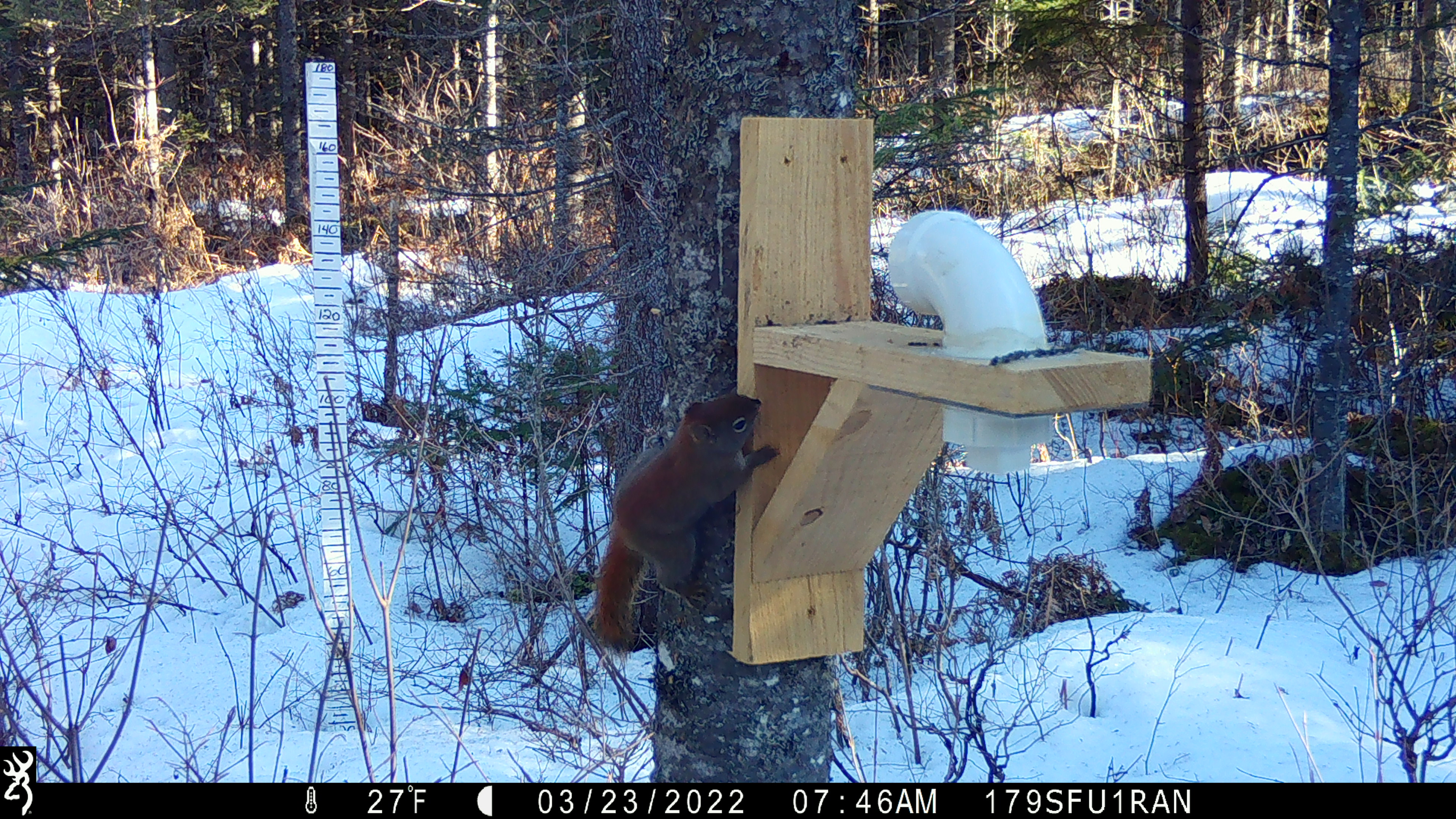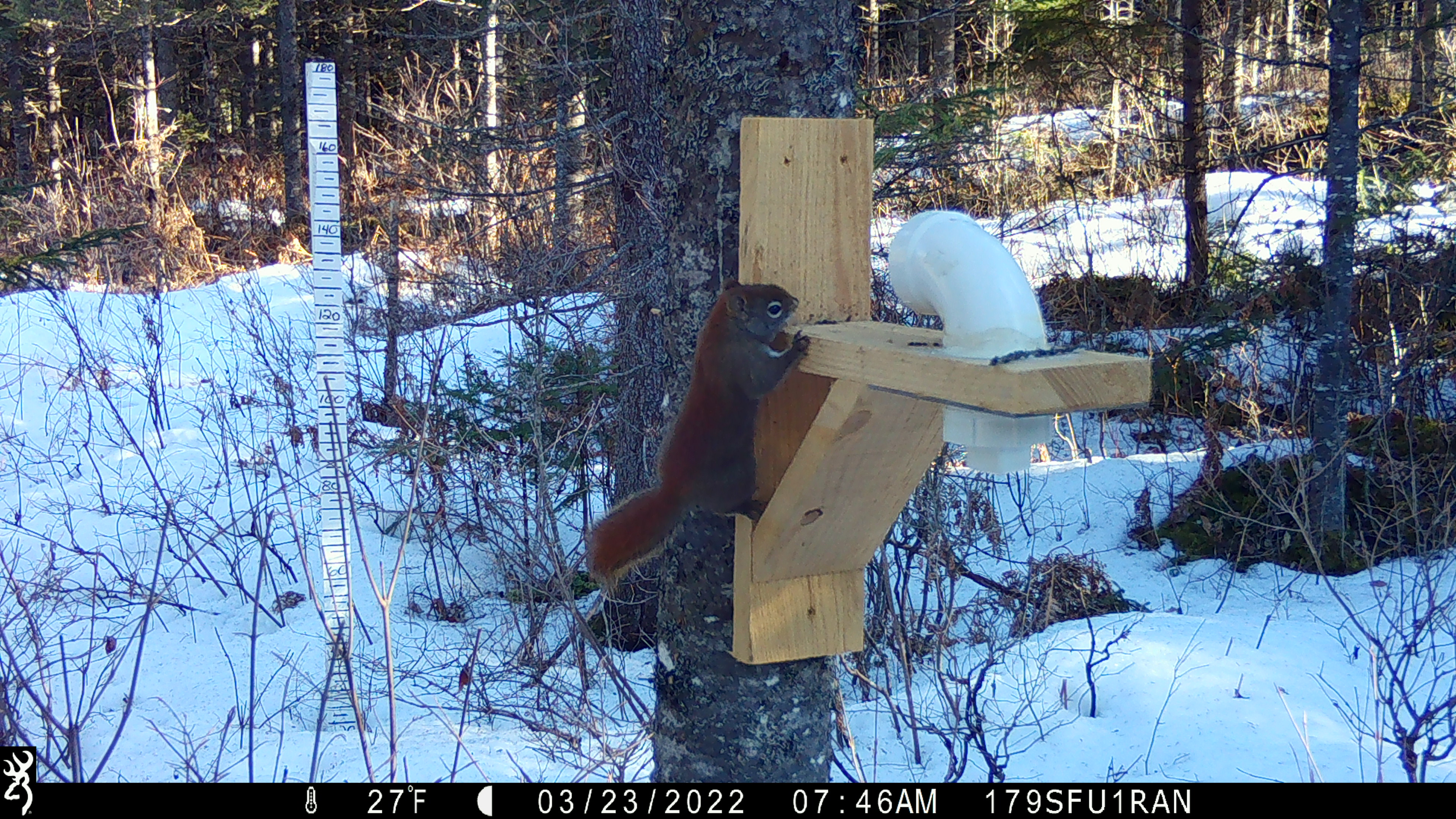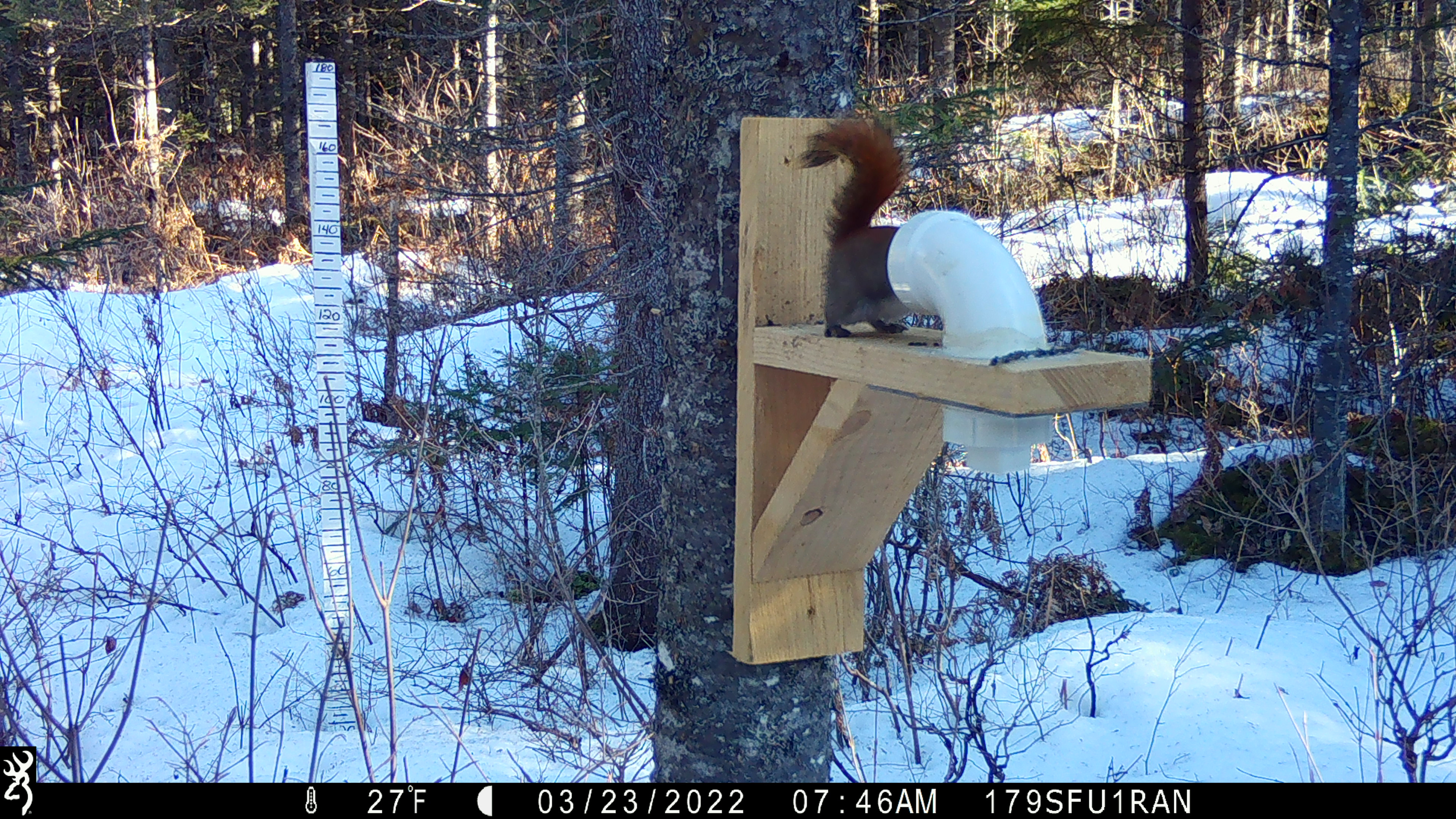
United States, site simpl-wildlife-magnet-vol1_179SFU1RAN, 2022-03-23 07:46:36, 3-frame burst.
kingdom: Animalia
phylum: Chordata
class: Mammalia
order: Rodentia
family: Sciuridae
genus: Tamiasciurus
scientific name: Tamiasciurus hudsonicus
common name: red squirrel